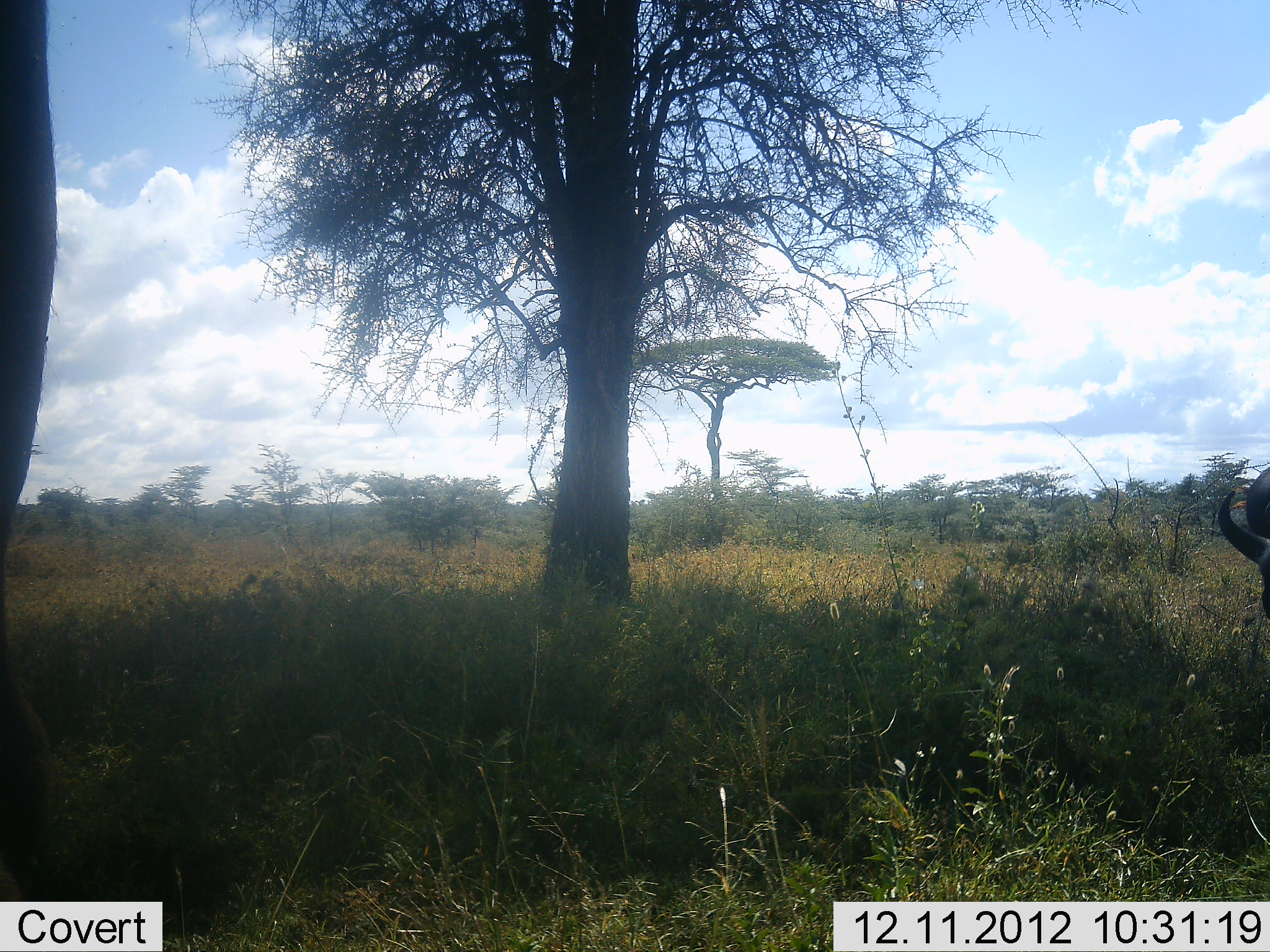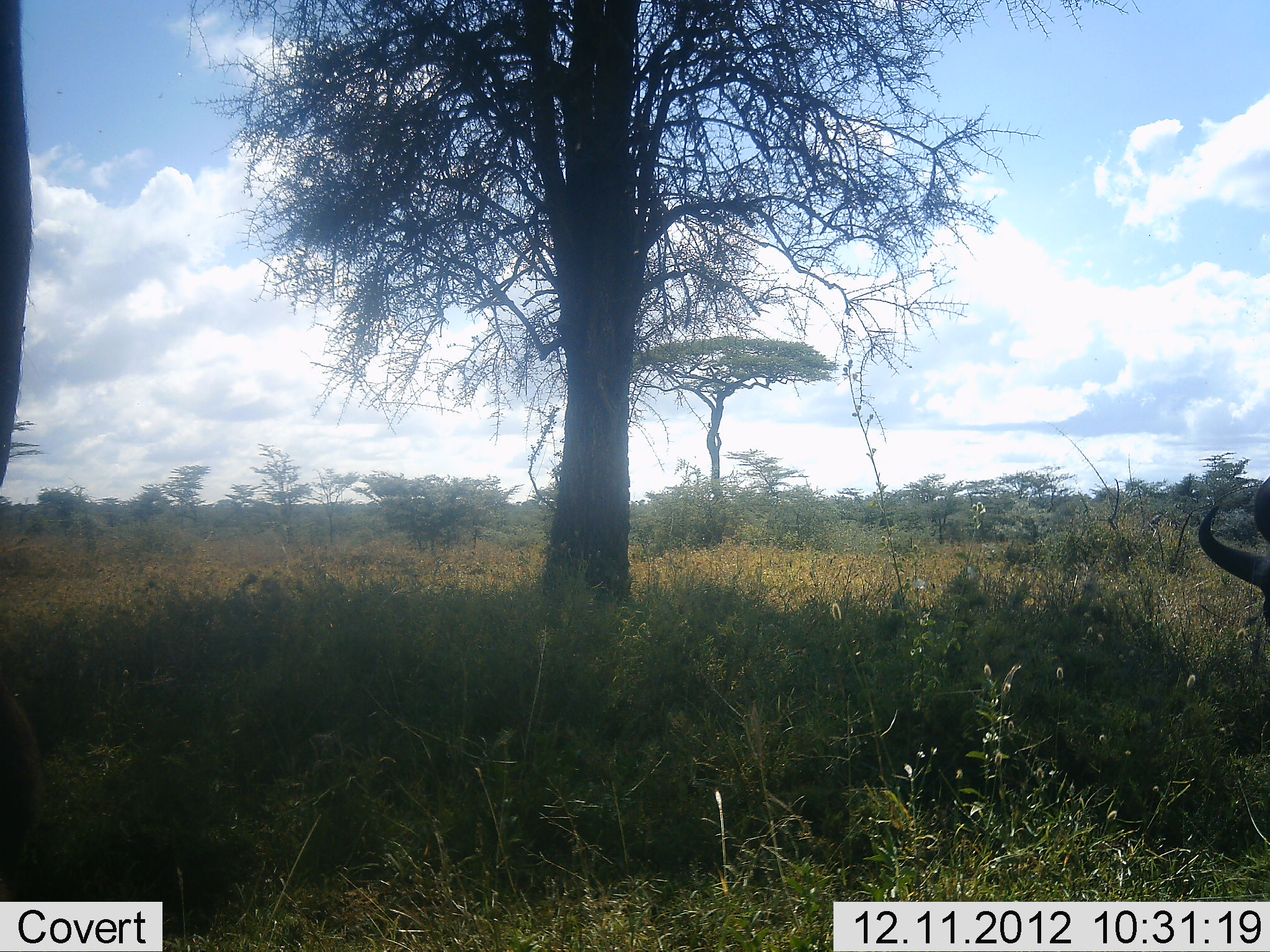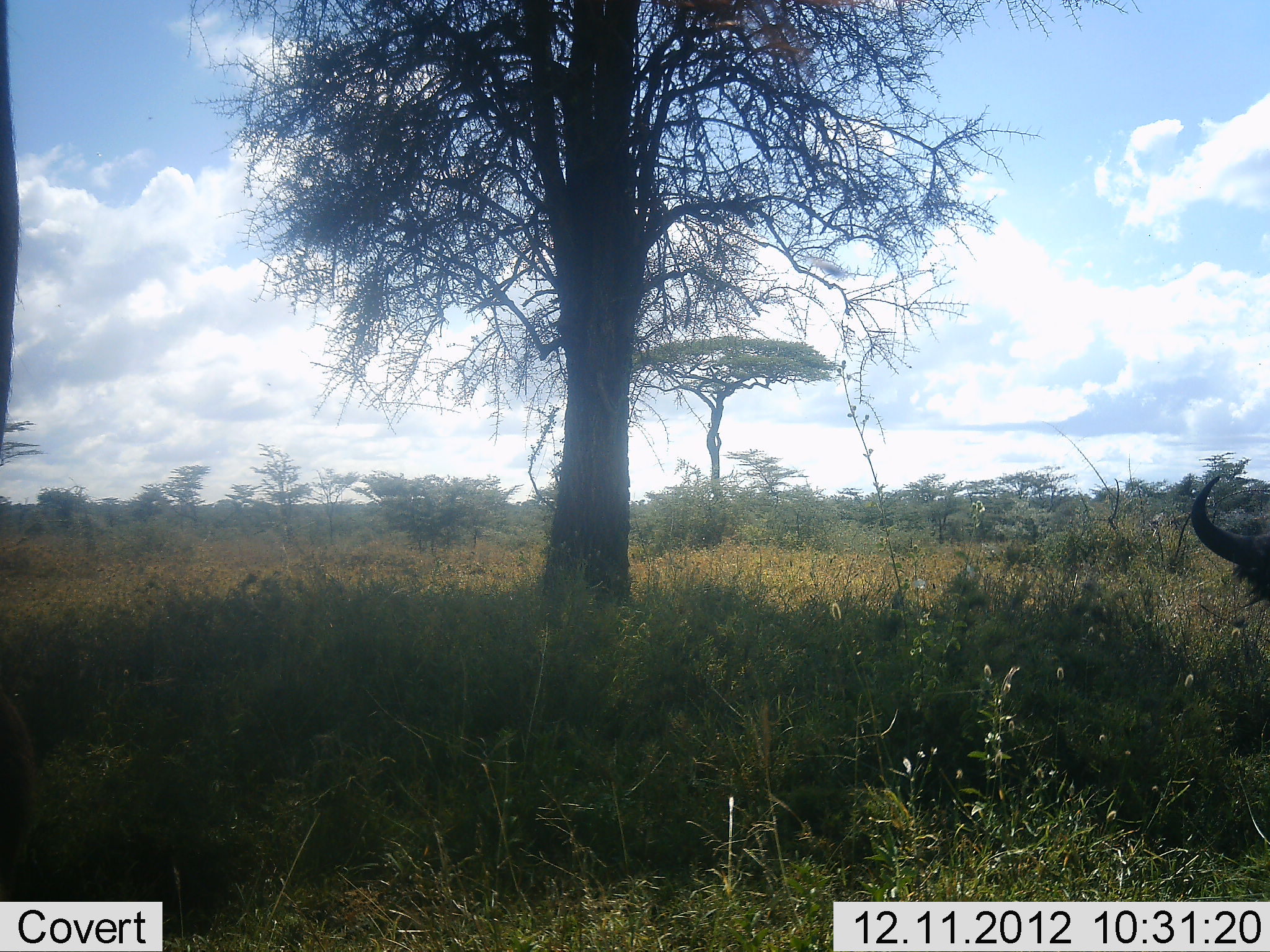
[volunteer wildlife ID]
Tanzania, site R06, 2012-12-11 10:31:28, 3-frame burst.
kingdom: Animalia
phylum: Chordata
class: Mammalia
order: Artiodactyla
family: Bovidae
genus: Connochaetes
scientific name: Connochaetes taurinus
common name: blue wildebeest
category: wildebeest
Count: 2.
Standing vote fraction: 64%.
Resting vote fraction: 0%.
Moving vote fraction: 0%.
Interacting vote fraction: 0%.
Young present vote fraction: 0%.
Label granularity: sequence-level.